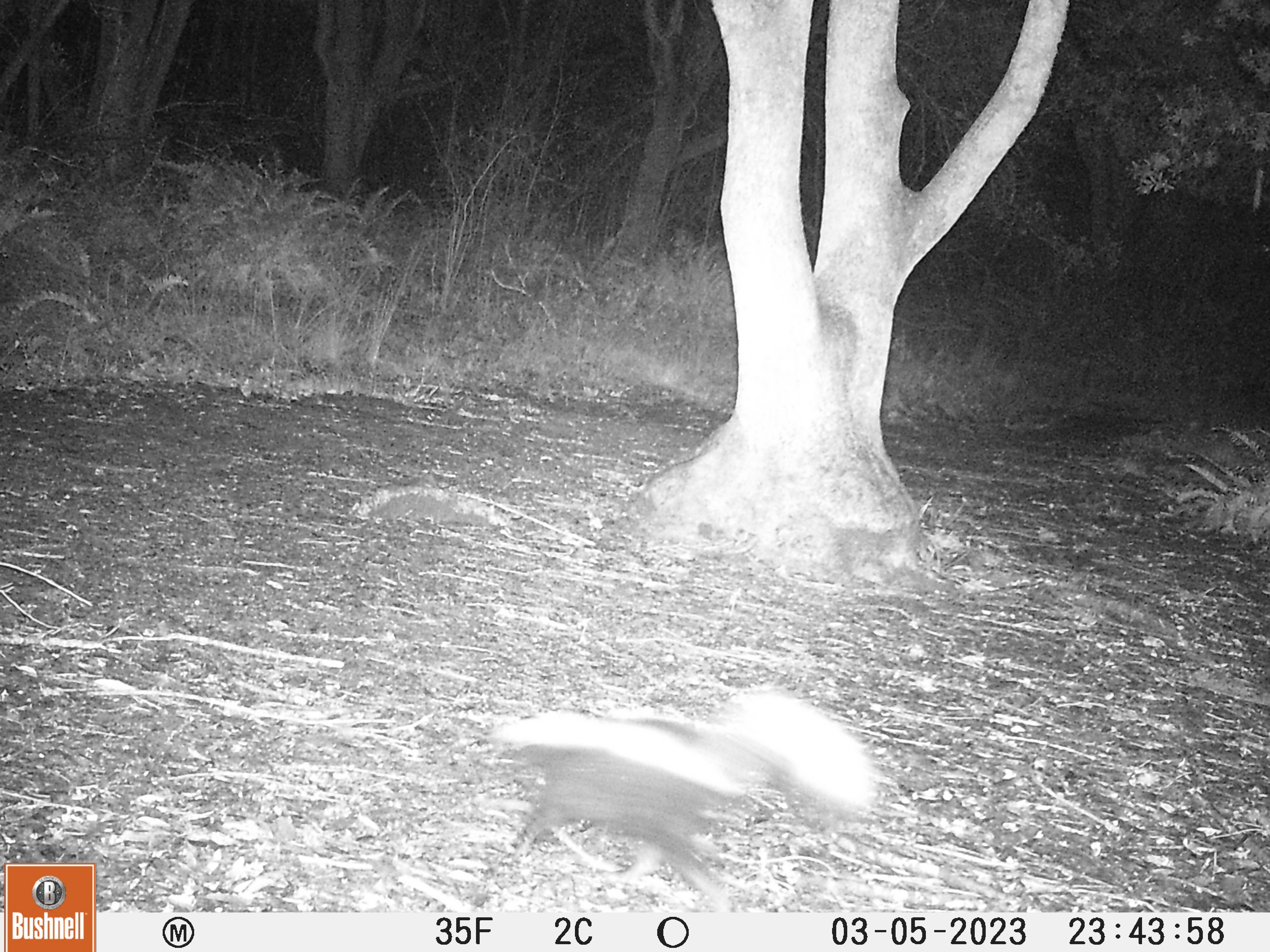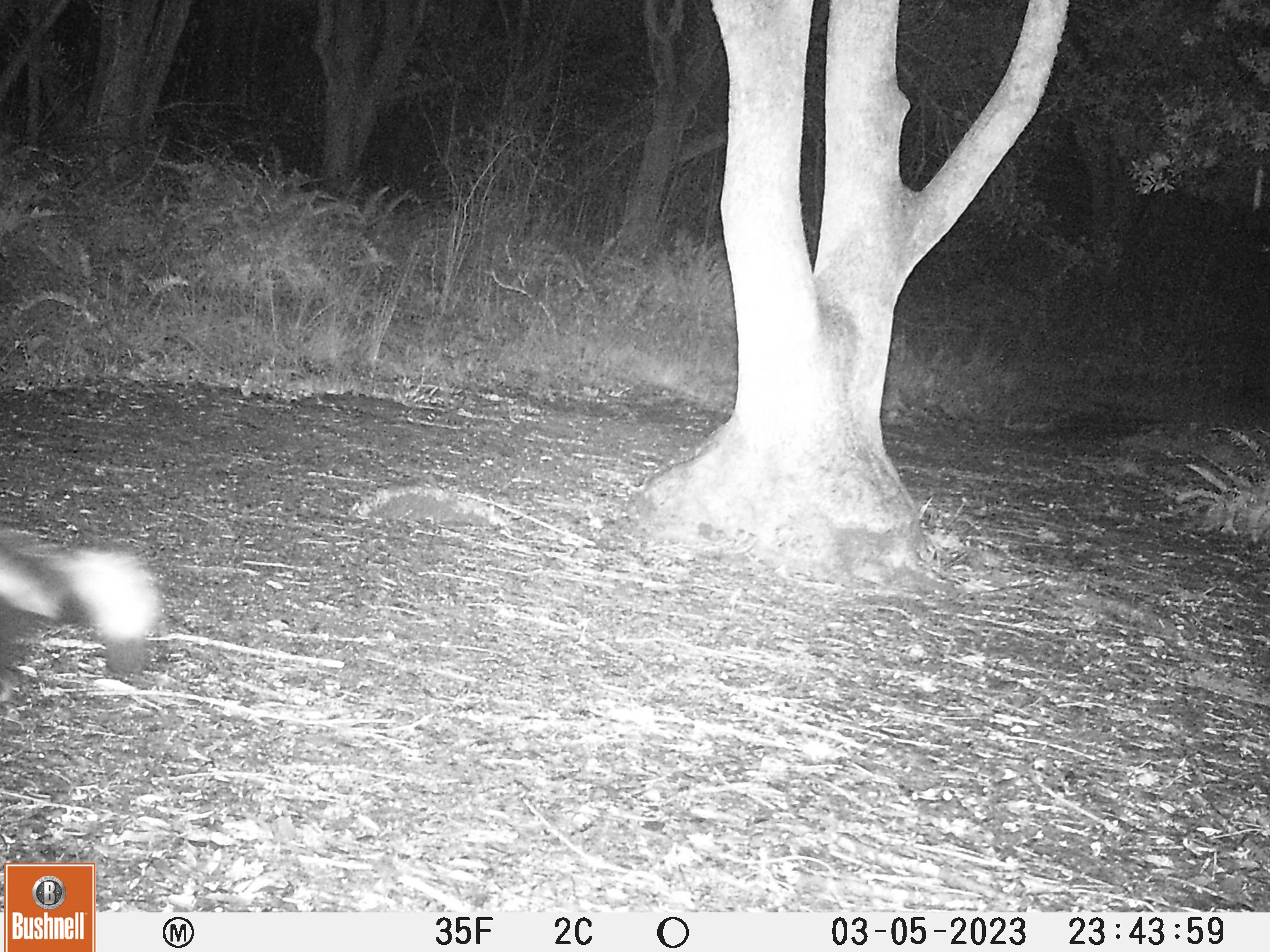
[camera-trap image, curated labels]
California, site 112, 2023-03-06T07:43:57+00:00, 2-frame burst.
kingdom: Animalia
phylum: Chordata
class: Mammalia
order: Carnivora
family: Mephitidae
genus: Mephitis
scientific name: Mephitis mephitis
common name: striped skunk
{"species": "striped skunk (Mephitis mephitis)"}